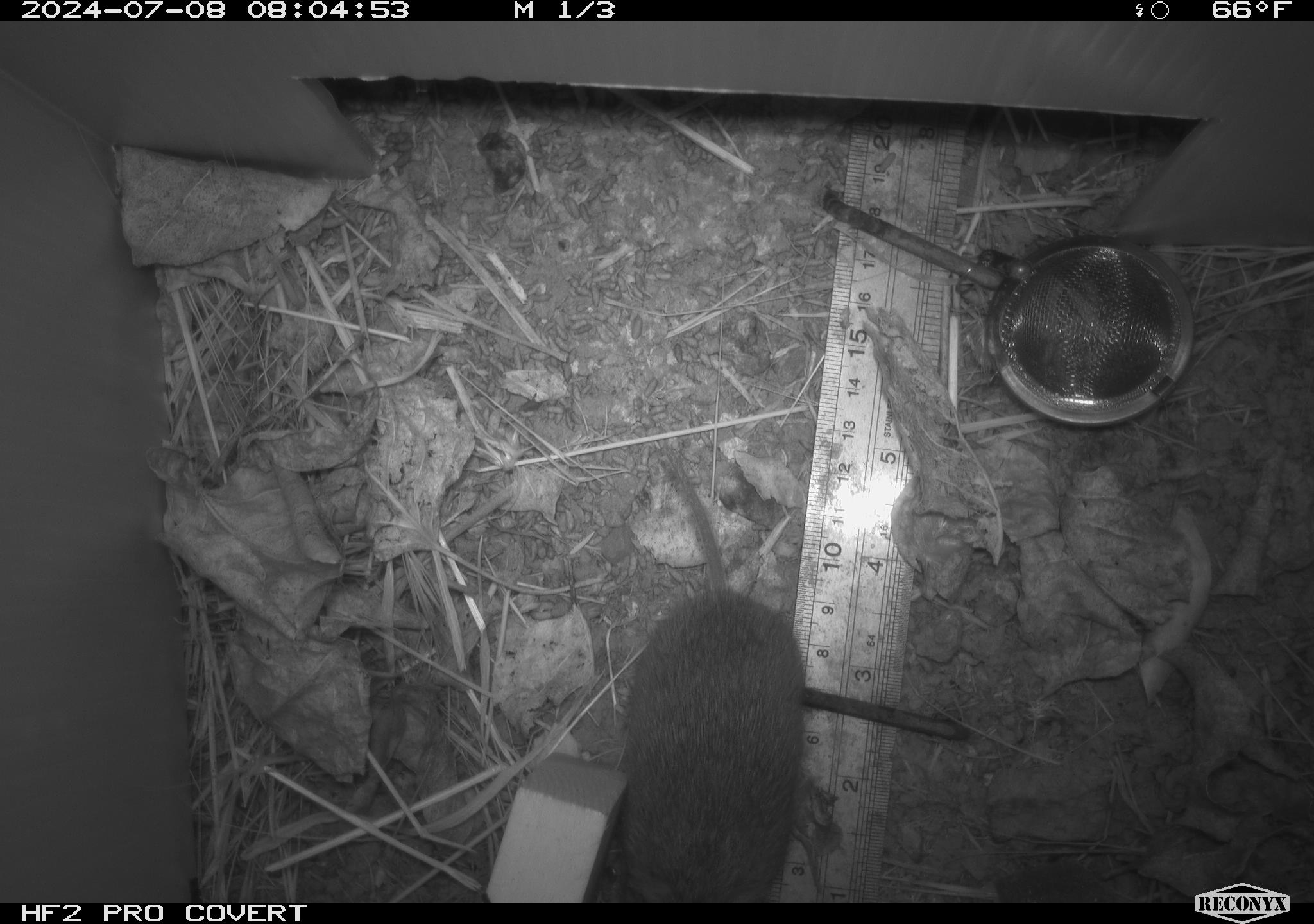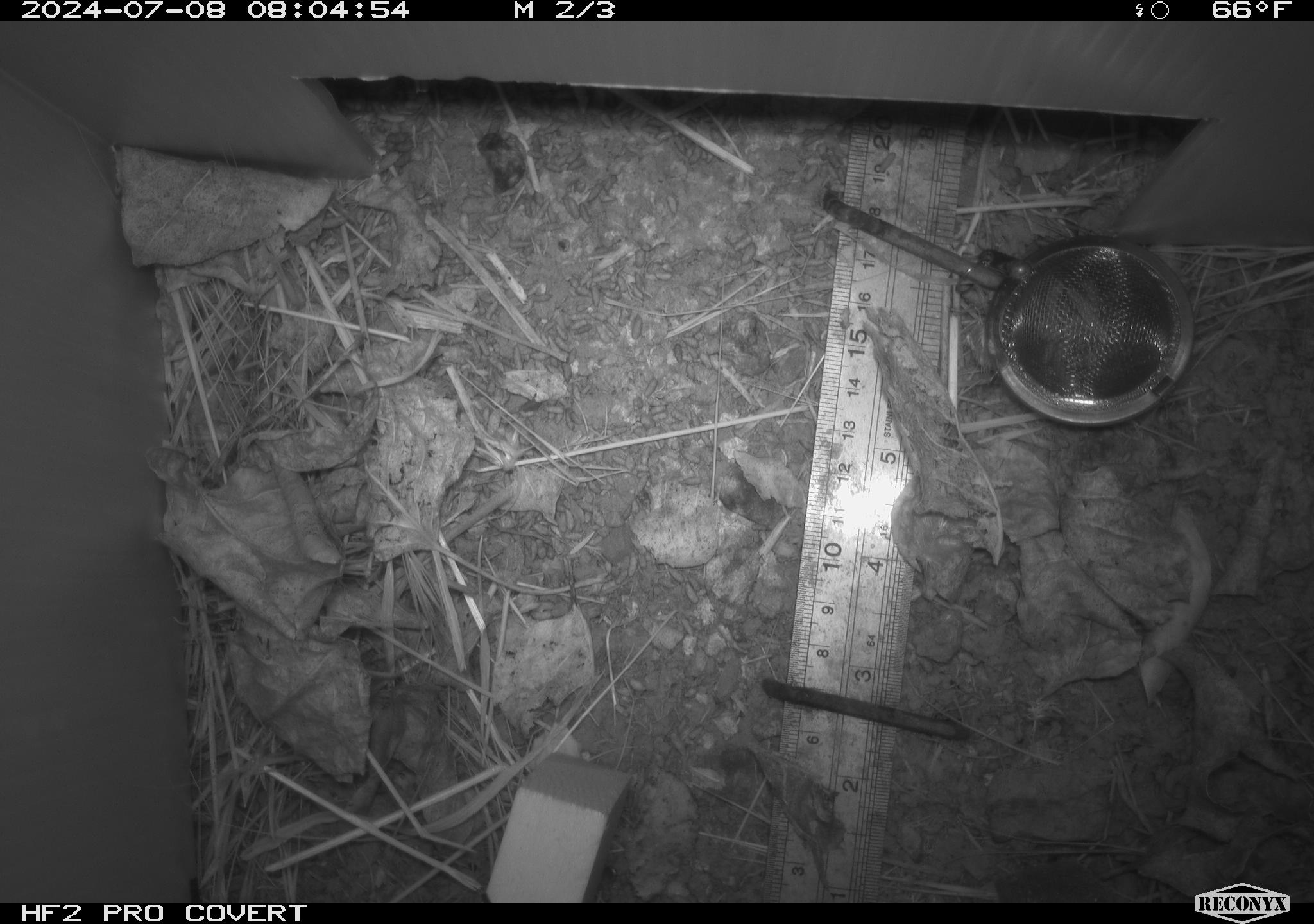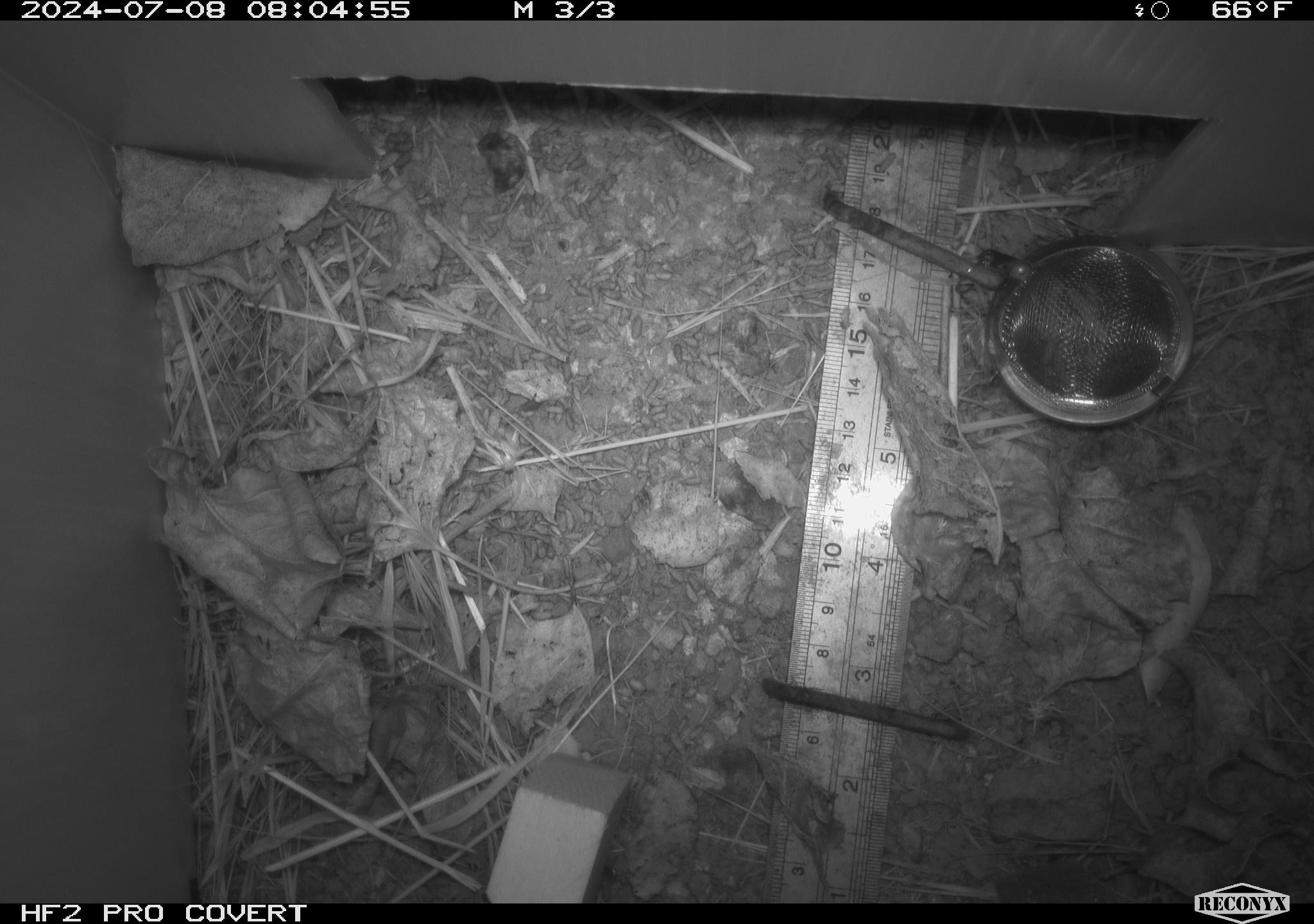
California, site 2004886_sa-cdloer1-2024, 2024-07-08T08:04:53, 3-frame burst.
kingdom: Animalia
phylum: Chordata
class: Mammalia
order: Rodentia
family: Cricetidae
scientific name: Arvicolinae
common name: voles, lemmings, and muskrats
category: arvicolinae subfamily